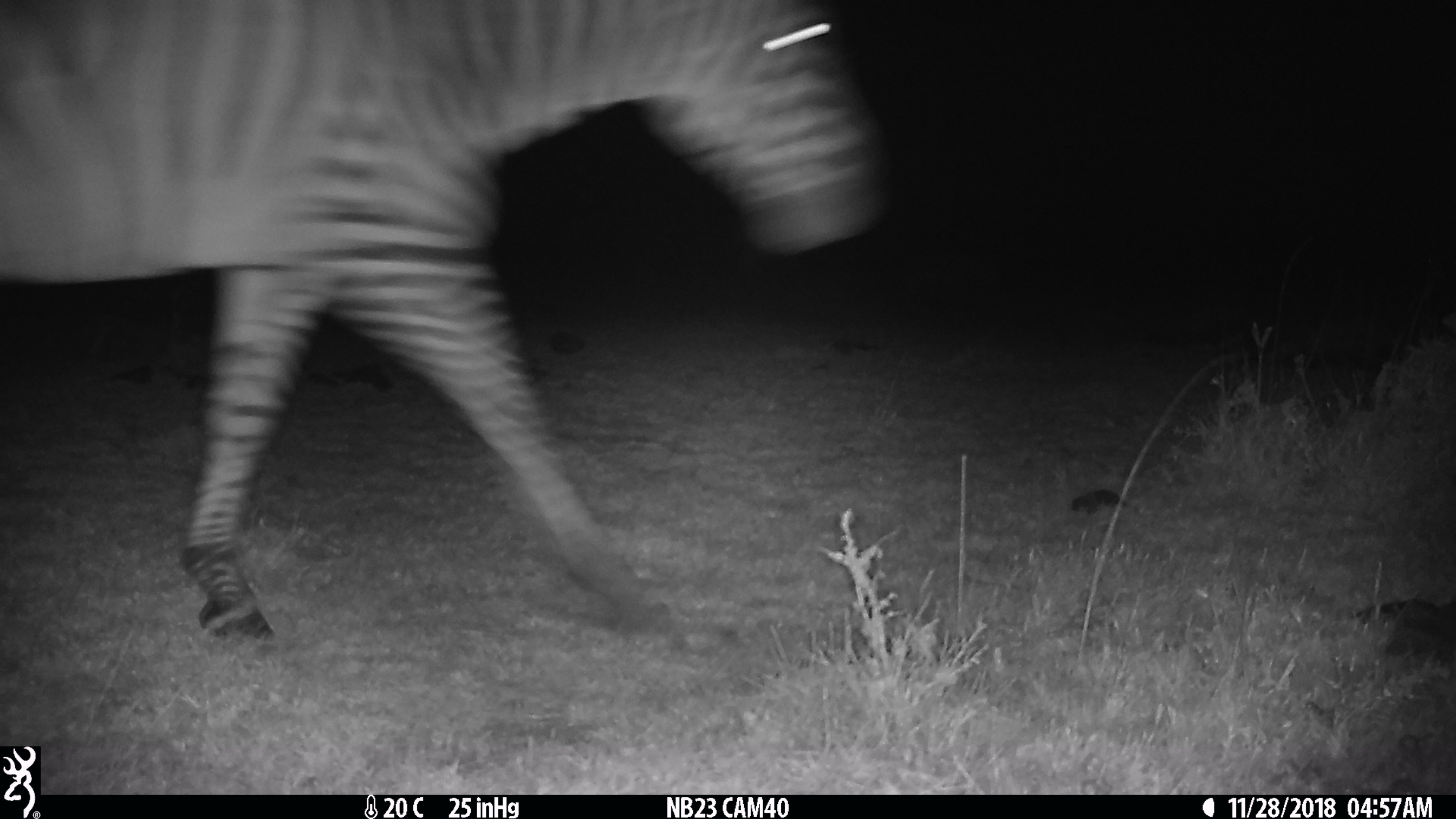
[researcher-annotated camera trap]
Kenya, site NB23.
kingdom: Animalia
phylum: Chordata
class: Mammalia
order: Perissodactyla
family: Equidae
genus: Equus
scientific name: Equus quagga burchellii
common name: burchell's zebra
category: zebra